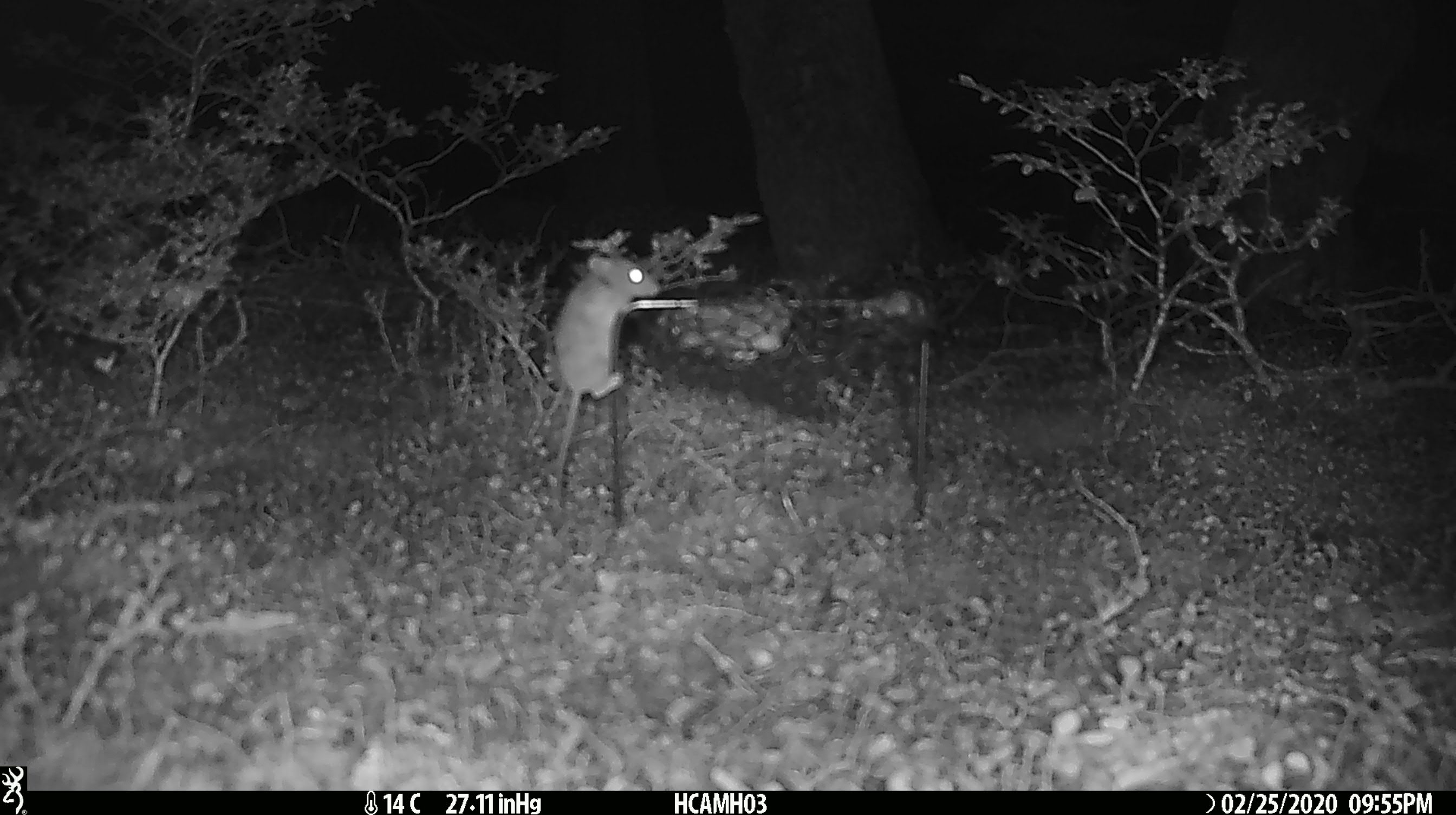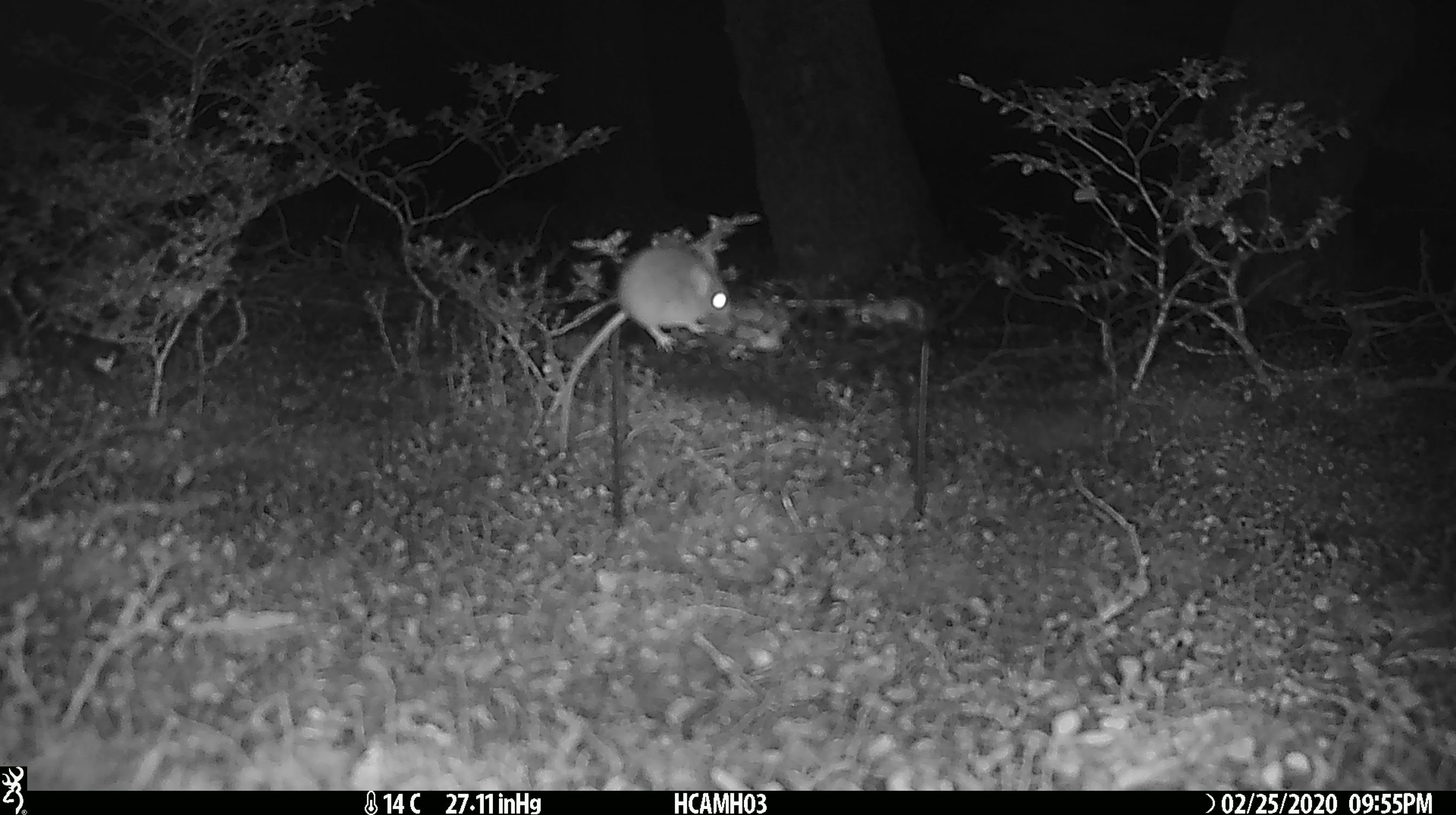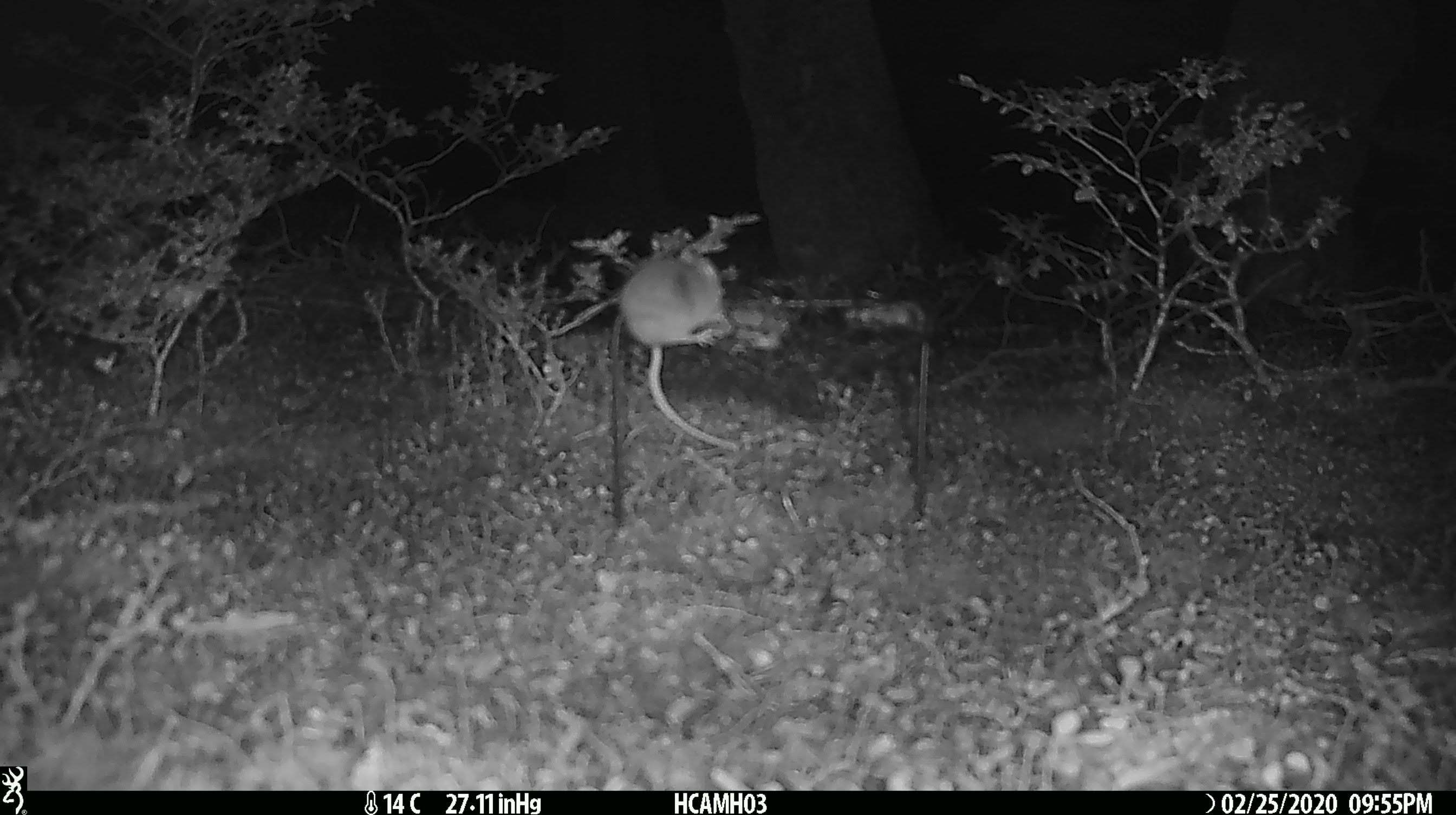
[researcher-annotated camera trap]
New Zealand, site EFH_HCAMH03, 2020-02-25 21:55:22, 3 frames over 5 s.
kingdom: Animalia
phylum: Chordata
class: Mammalia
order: Rodentia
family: Muridae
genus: Mus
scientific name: Mus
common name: mouse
Mouse (Mus).